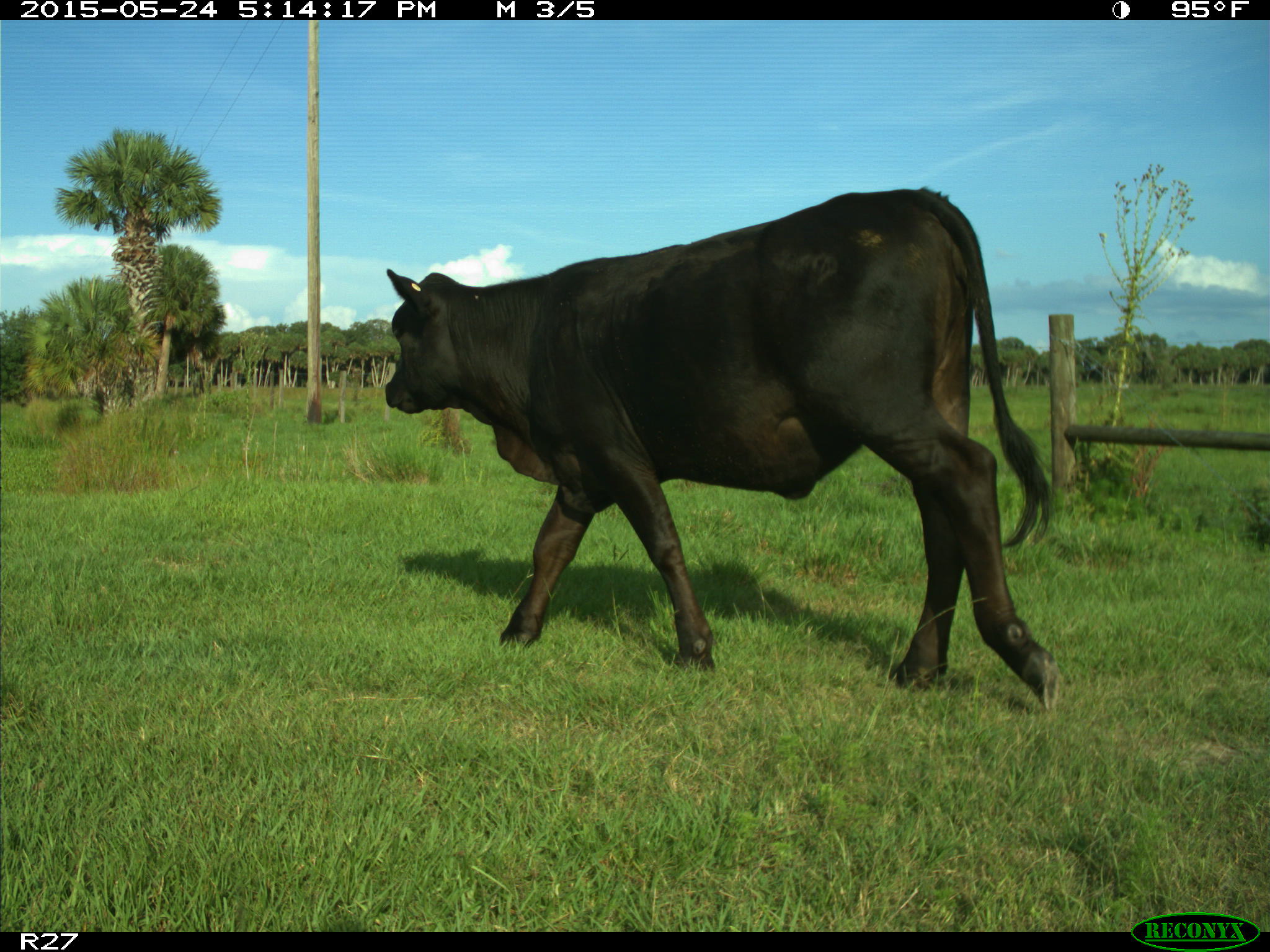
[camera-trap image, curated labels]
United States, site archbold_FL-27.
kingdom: Animalia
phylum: Chordata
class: Mammalia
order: Artiodactyla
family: Bovidae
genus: Bos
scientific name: Bos taurus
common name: domestic cow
Bos taurus (domestic cow).